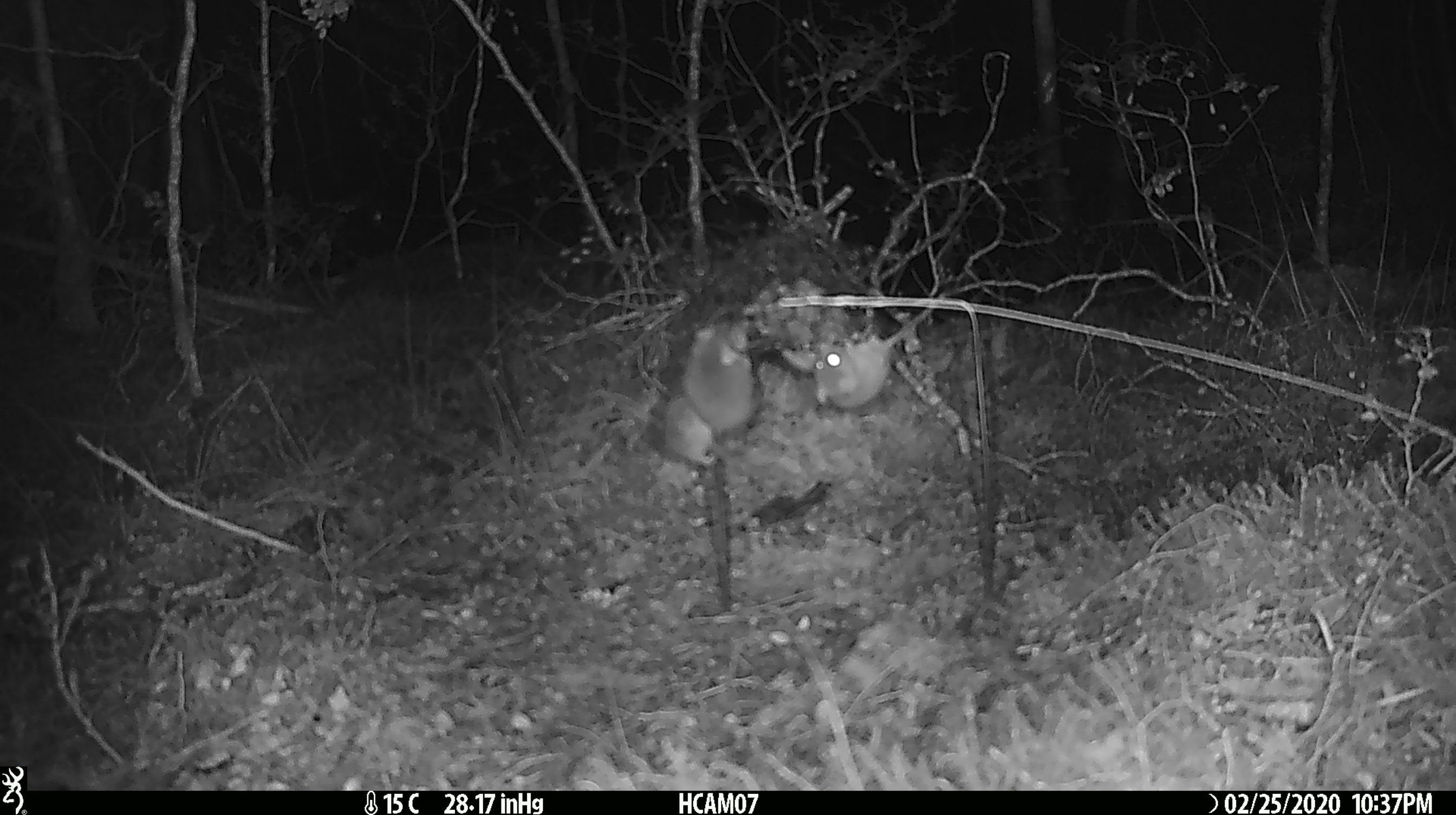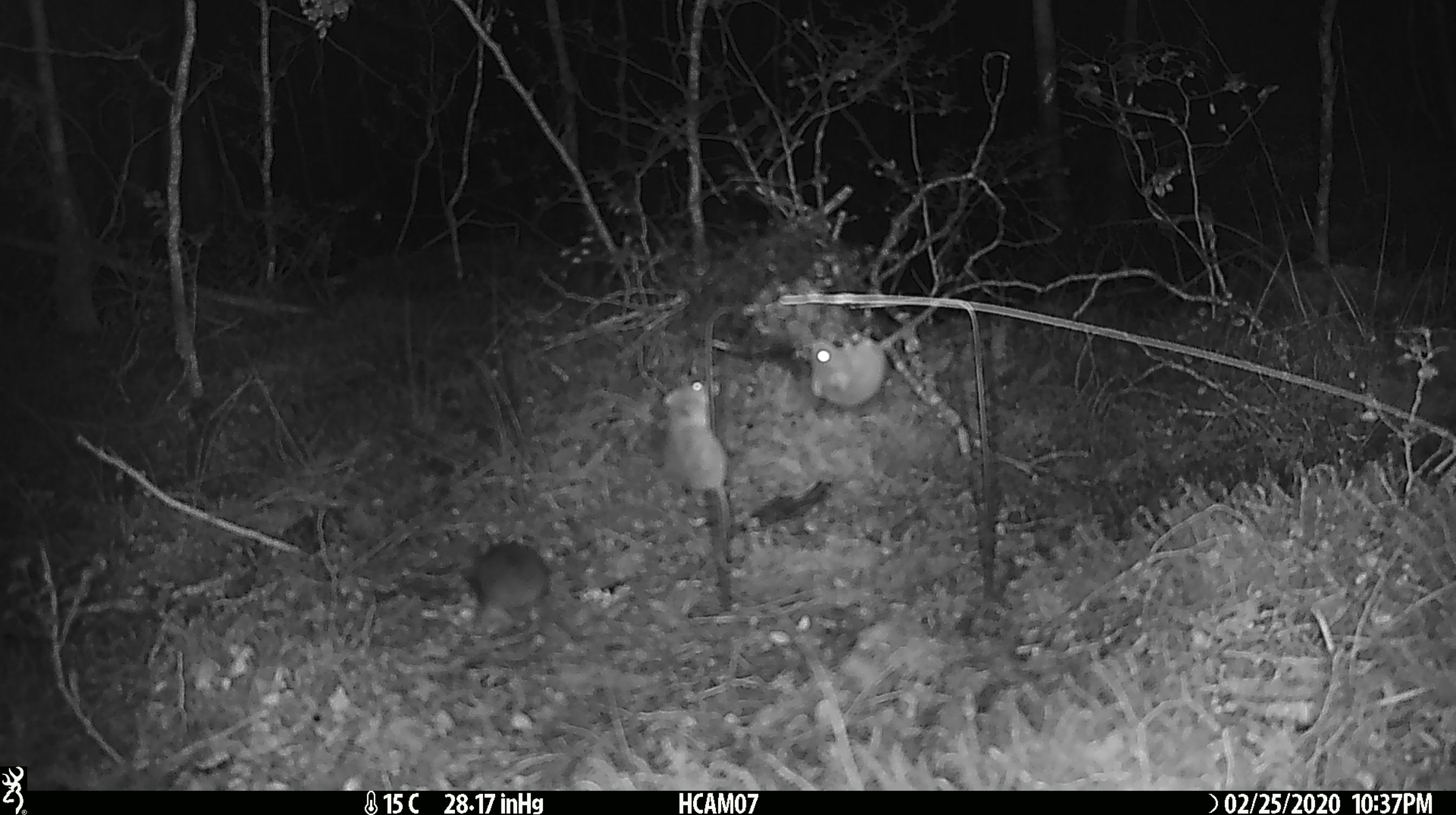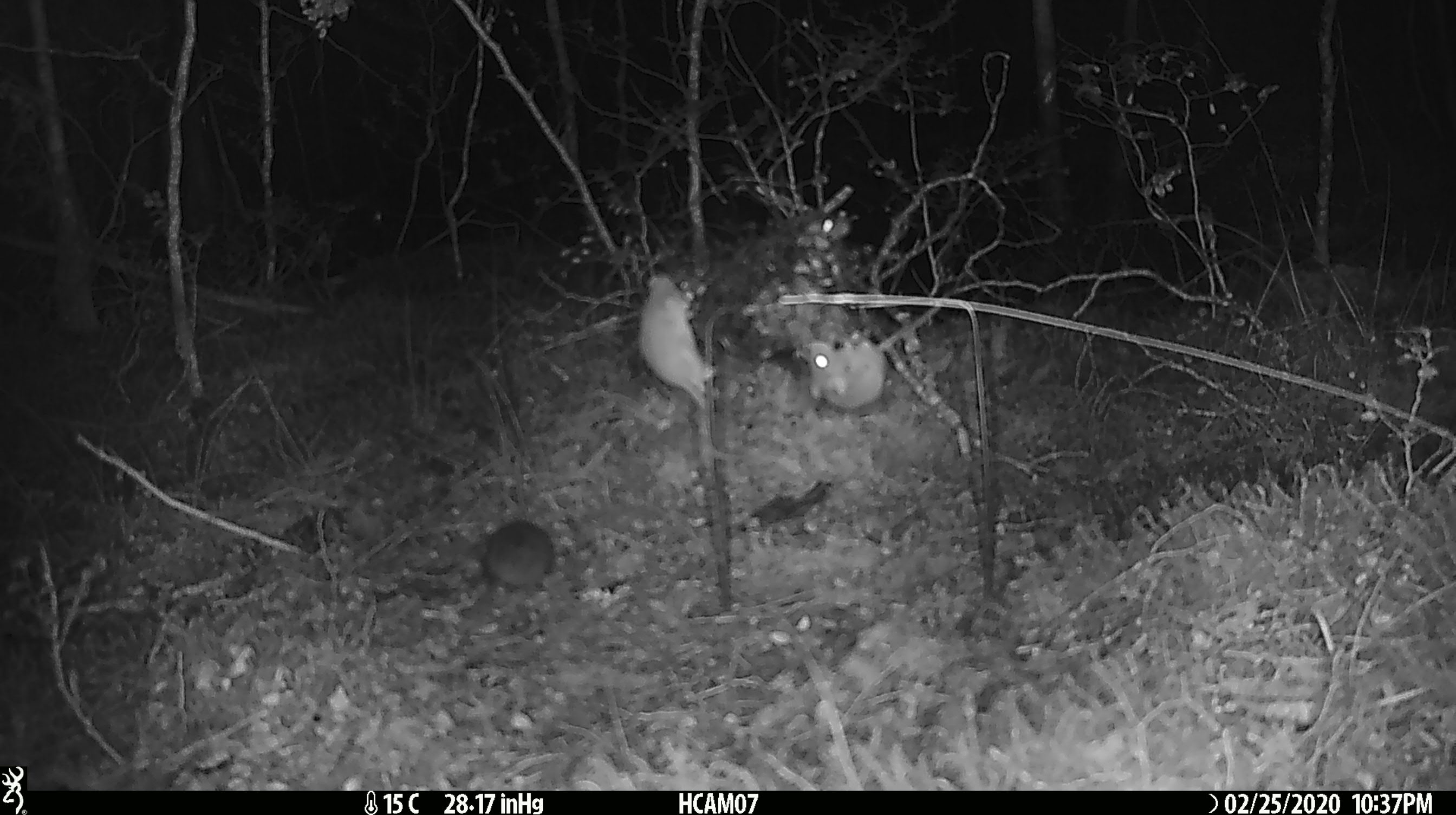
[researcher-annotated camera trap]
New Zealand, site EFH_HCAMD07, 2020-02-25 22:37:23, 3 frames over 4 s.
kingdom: Animalia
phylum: Chordata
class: Mammalia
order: Rodentia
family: Muridae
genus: Mus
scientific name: Mus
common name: mouse